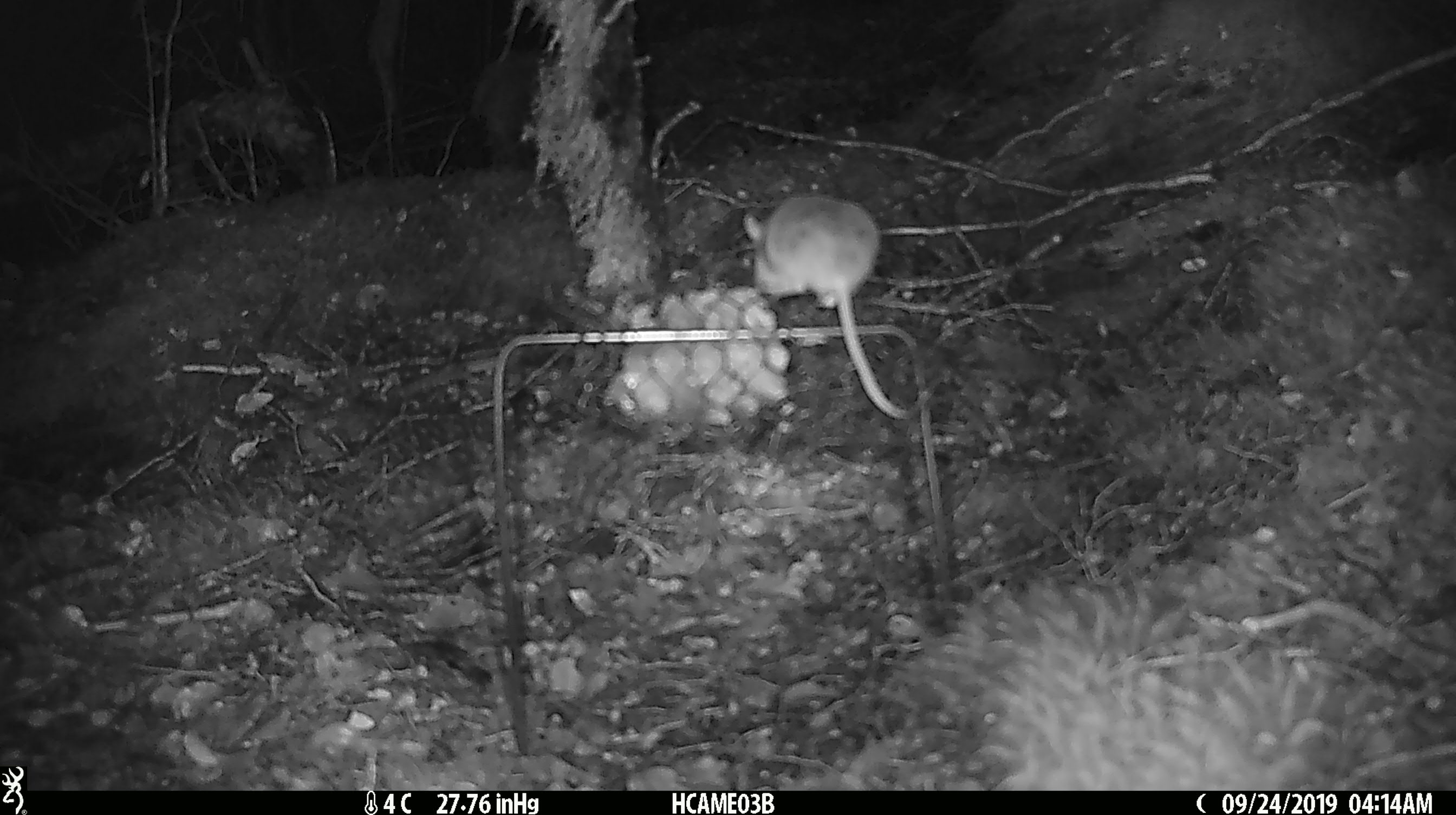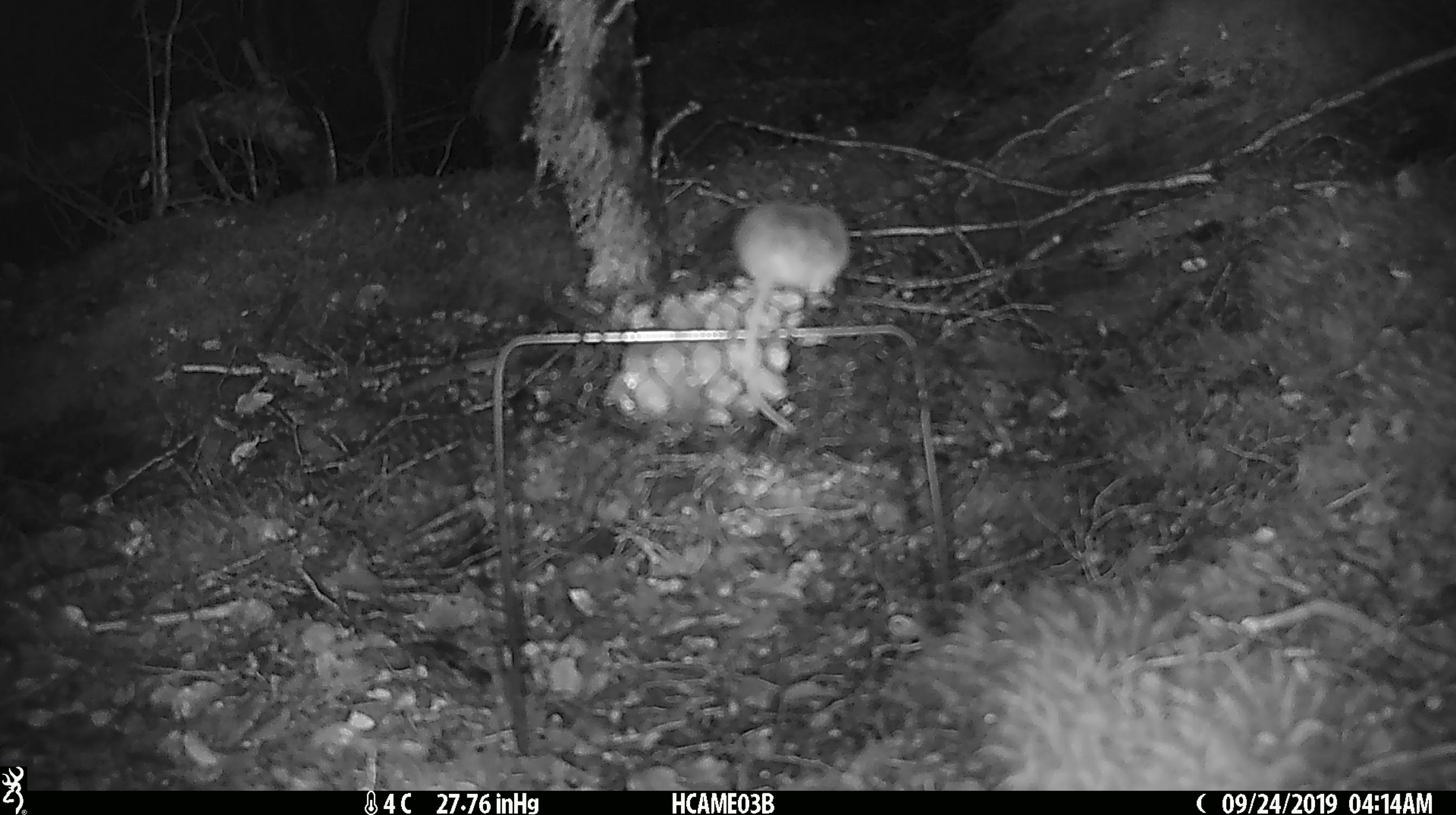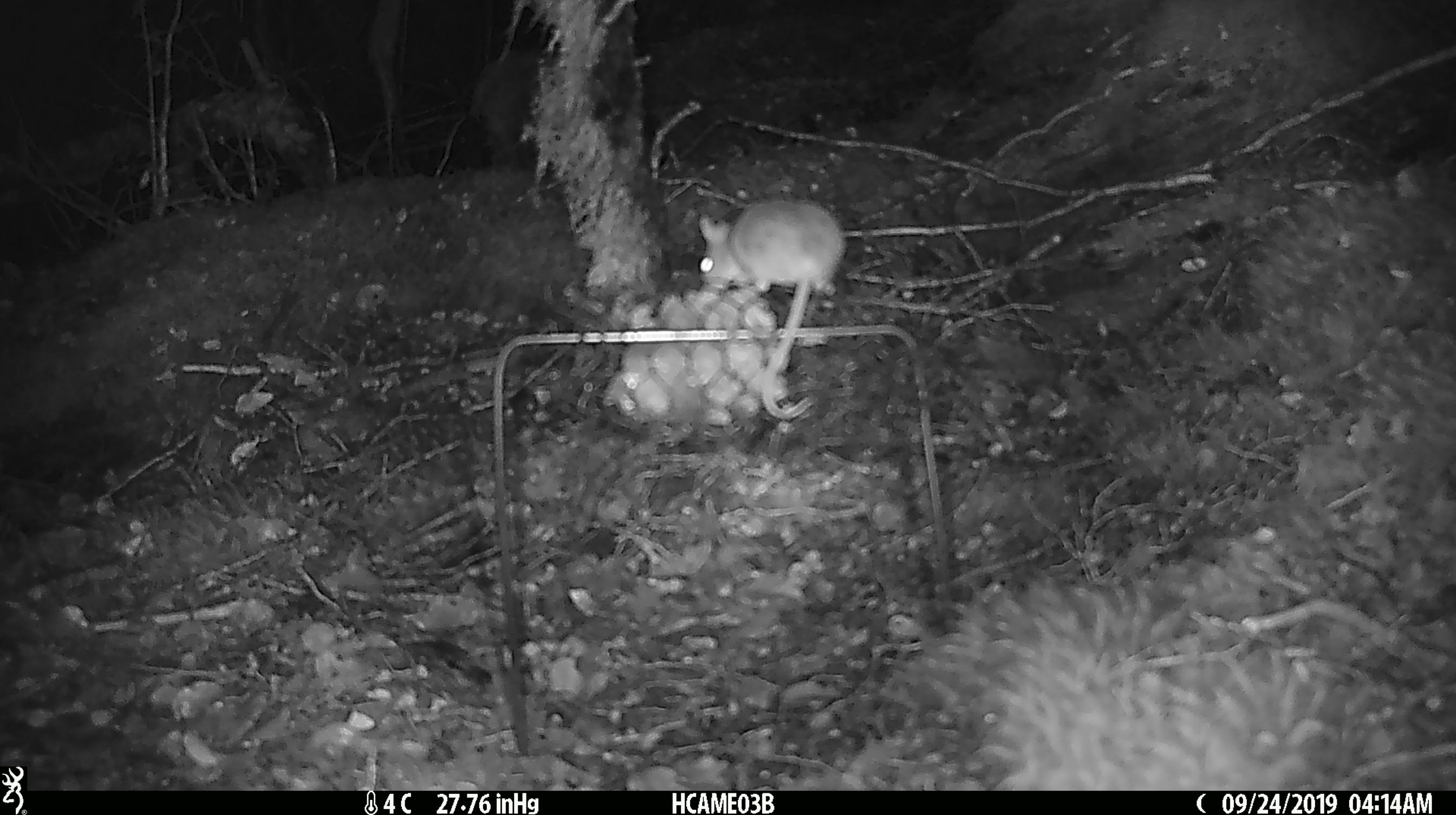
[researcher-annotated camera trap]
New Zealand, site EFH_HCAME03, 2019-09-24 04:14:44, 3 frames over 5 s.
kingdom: Animalia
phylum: Chordata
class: Mammalia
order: Rodentia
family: Muridae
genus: Mus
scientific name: Mus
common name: mouse